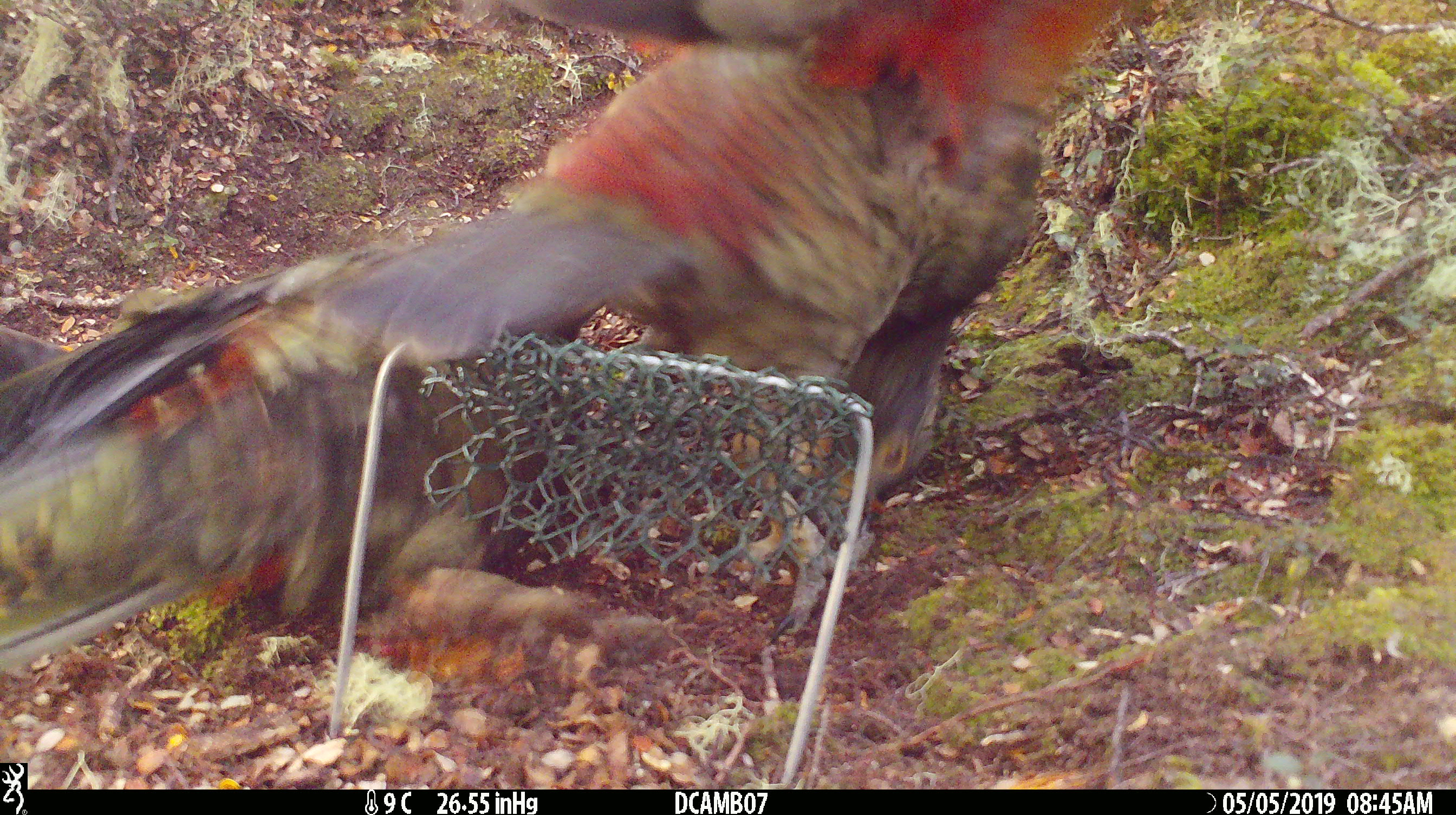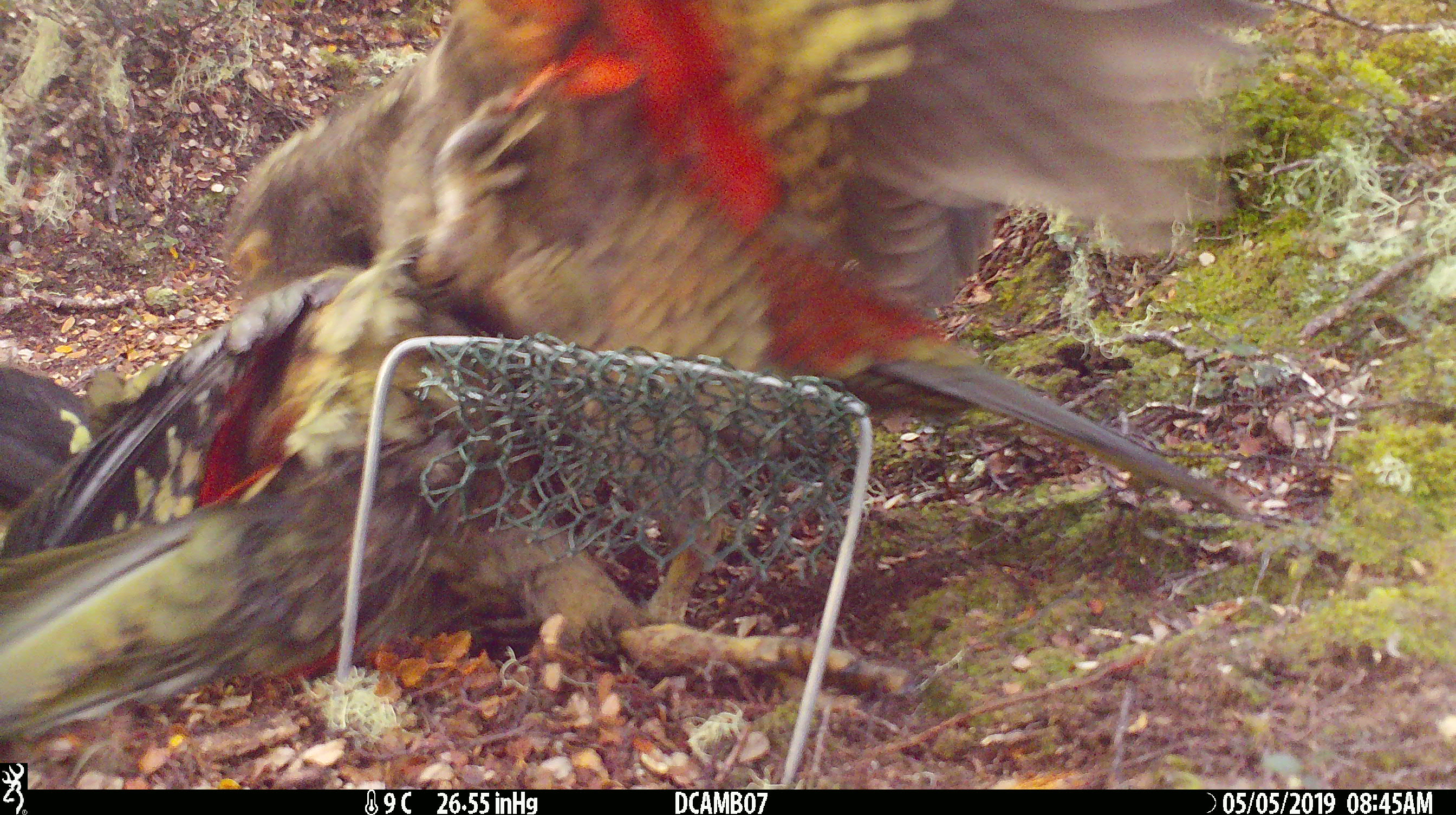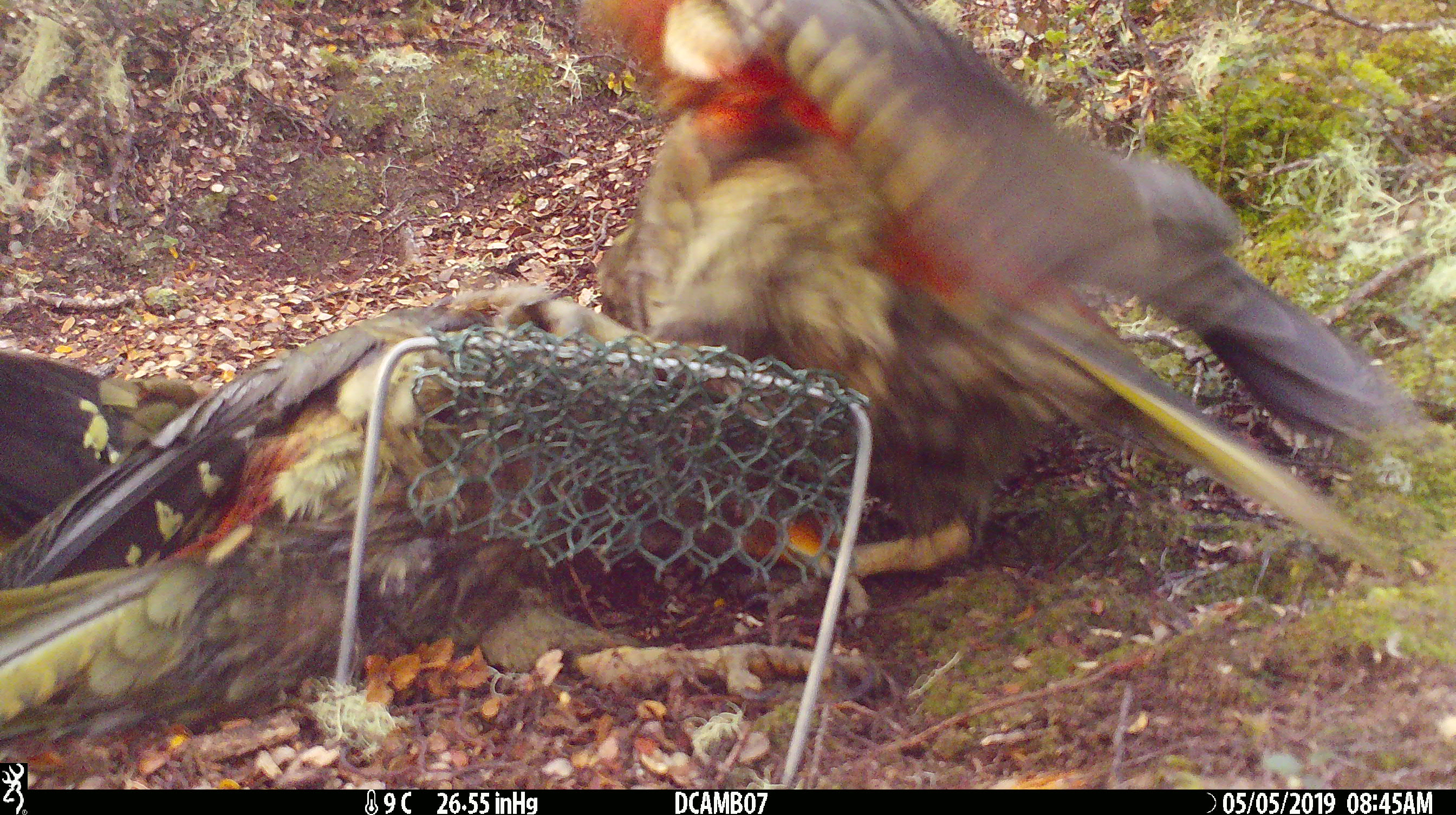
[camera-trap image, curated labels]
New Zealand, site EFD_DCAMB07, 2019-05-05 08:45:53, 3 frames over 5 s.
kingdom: Animalia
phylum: Chordata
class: Aves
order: Psittaciformes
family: Strigopidae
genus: Nestor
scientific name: Nestor notabilis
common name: kea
Kea (Nestor notabilis).